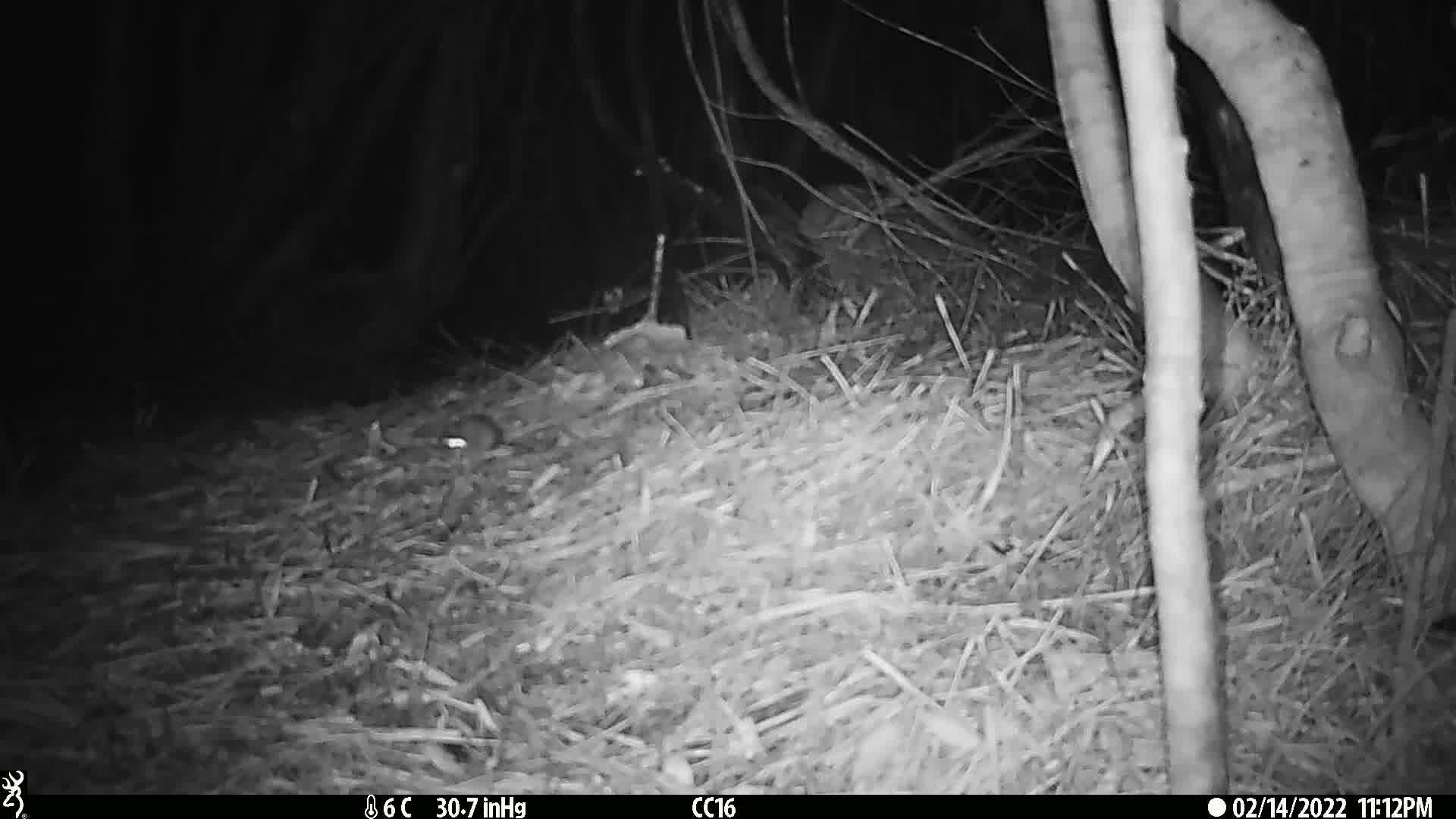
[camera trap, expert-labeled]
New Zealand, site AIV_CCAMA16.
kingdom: Animalia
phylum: Chordata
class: Mammalia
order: Rodentia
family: Muridae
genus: Mus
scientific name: Mus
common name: mouse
Mouse (Mus).